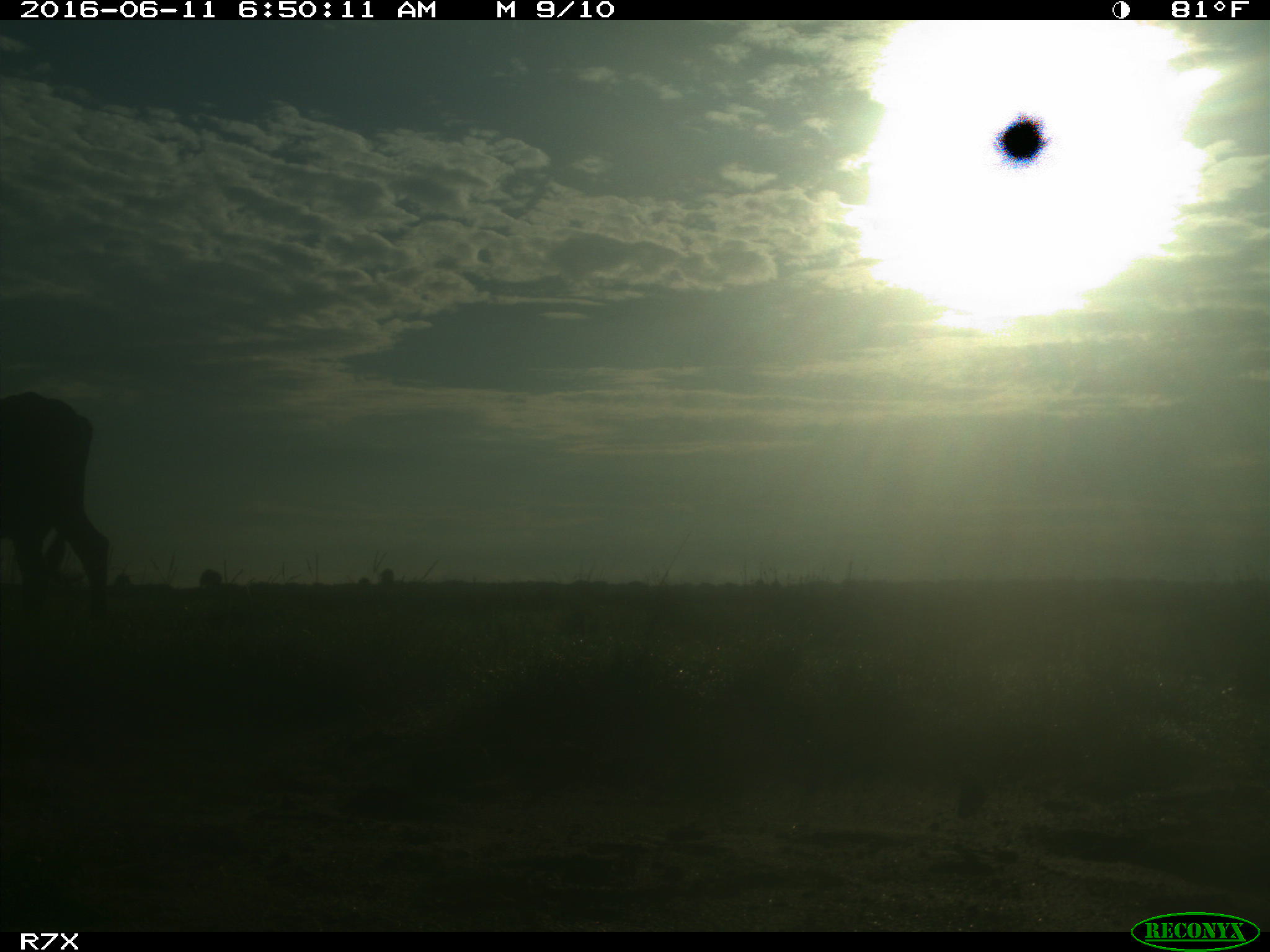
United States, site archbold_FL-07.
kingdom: Animalia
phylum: Chordata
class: Mammalia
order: Artiodactyla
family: Bovidae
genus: Bos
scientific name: Bos taurus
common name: domestic cow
Bos taurus (domestic cow).